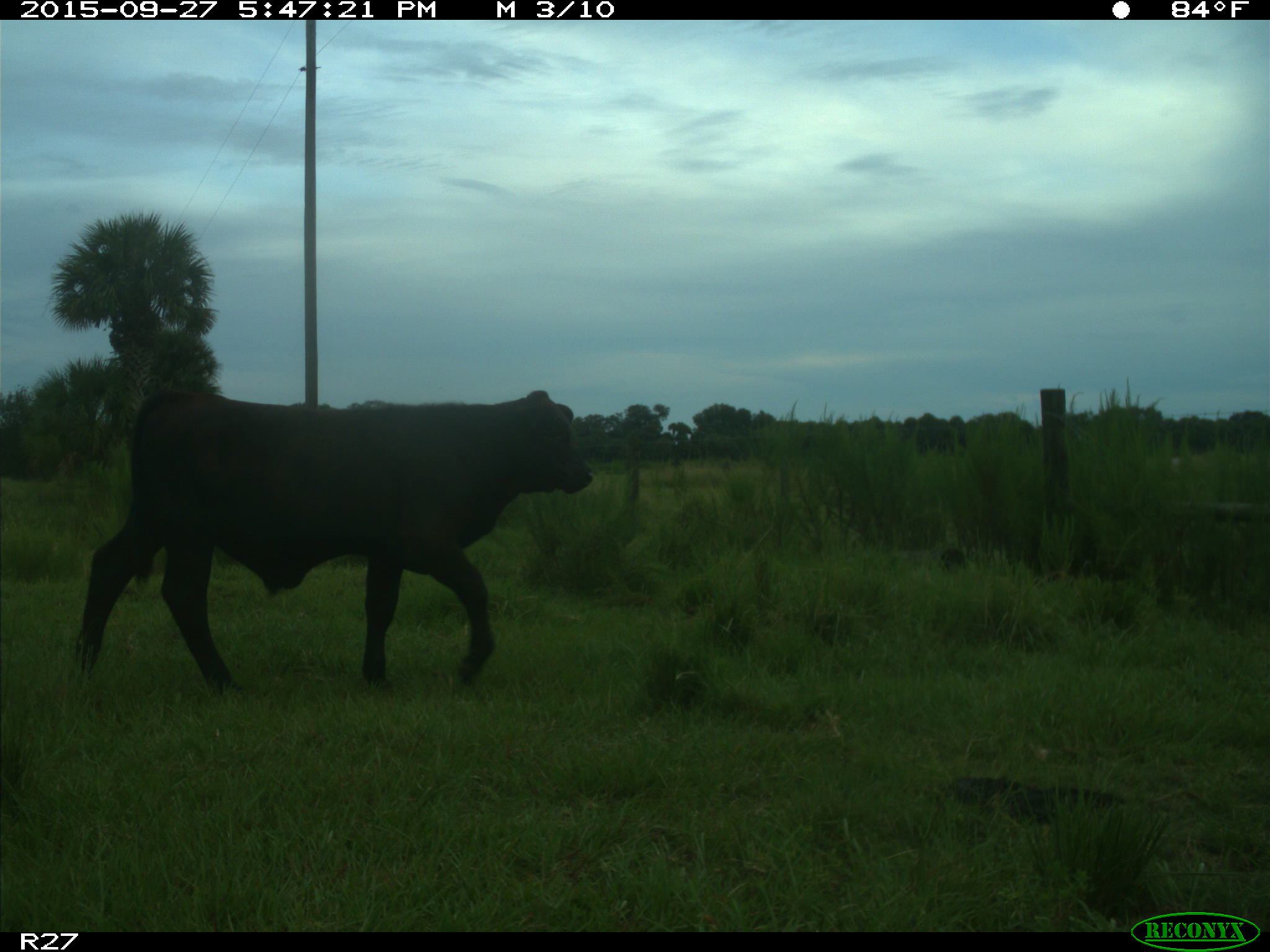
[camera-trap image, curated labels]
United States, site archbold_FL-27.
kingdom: Animalia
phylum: Chordata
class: Mammalia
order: Artiodactyla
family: Bovidae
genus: Bos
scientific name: Bos taurus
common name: domestic cow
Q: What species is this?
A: Bos taurus (domestic cow).